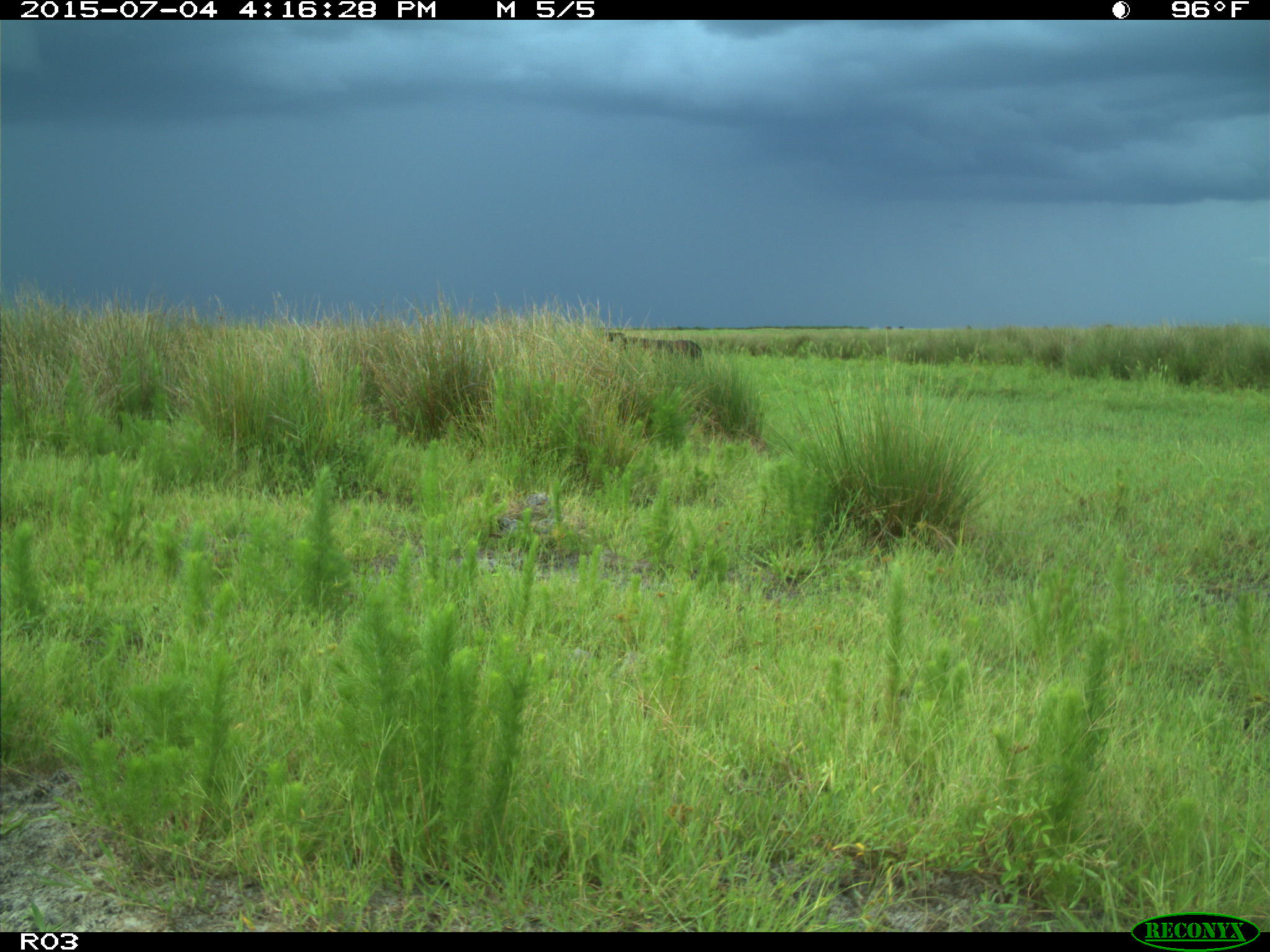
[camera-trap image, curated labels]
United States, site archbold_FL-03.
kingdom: Animalia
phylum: Chordata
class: Mammalia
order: Artiodactyla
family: Bovidae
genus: Bos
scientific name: Bos taurus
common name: domestic cow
Bos taurus (domestic cow).